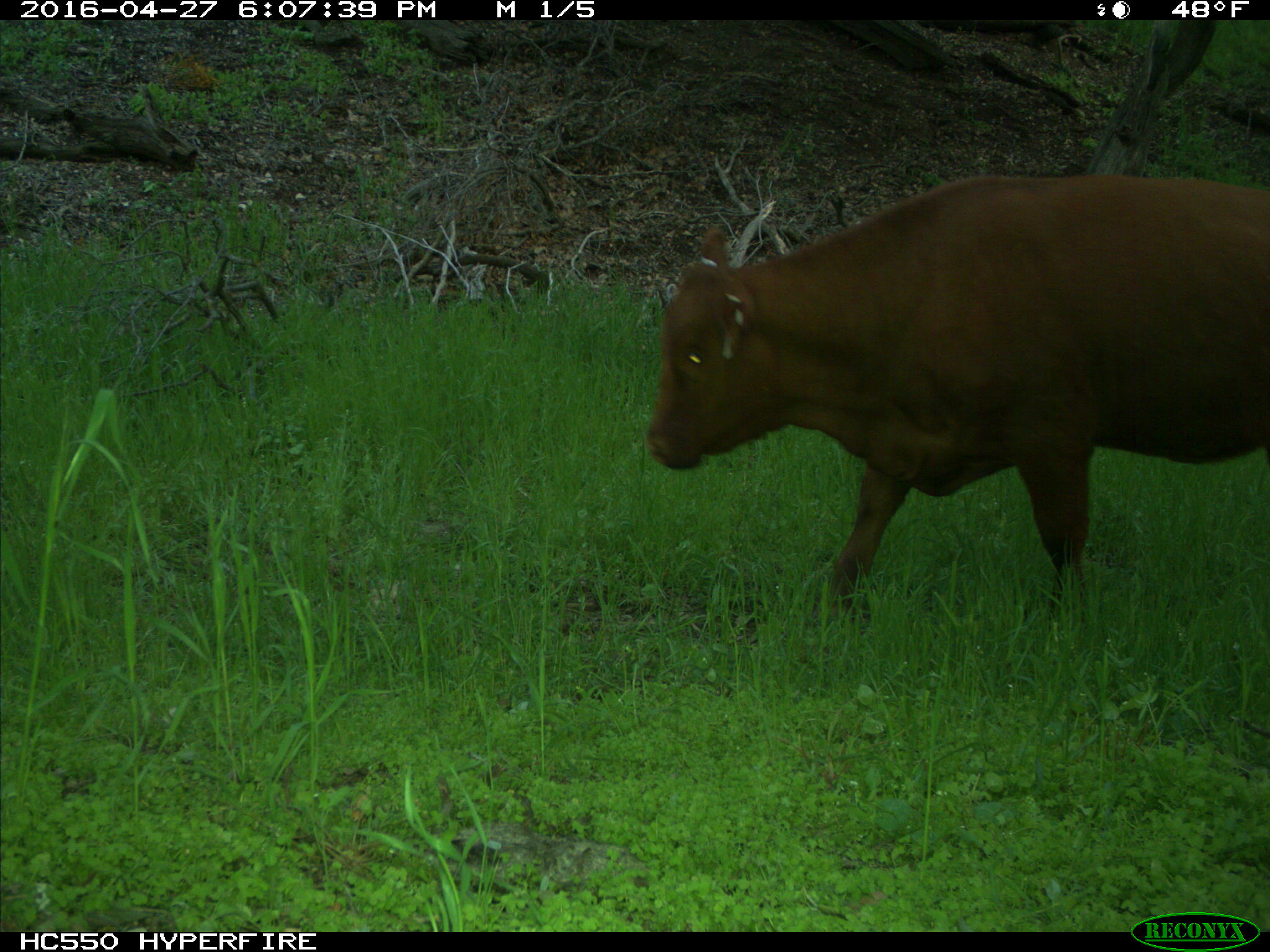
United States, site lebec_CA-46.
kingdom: Animalia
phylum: Chordata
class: Mammalia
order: Artiodactyla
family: Bovidae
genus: Bos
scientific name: Bos taurus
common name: domestic cow